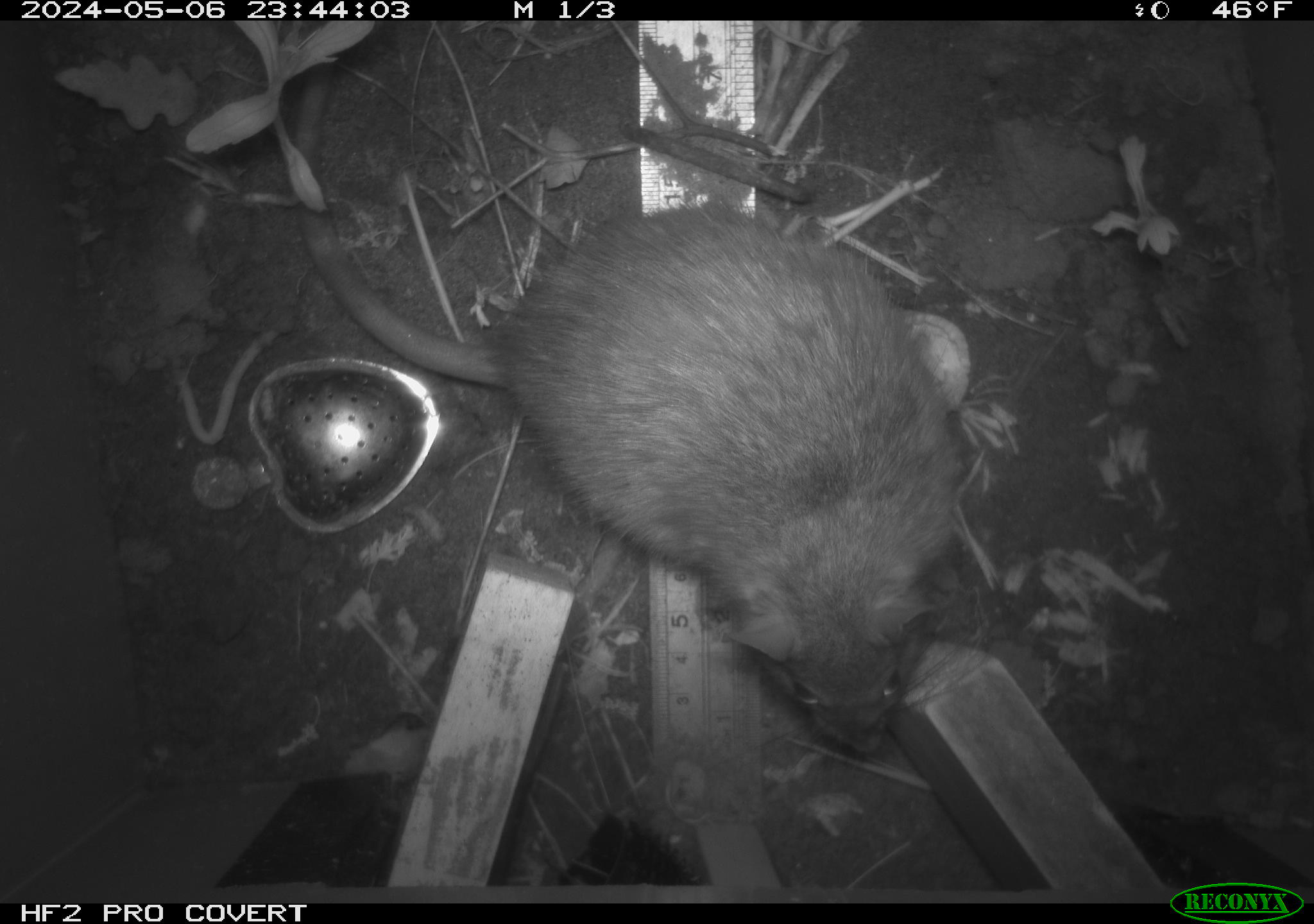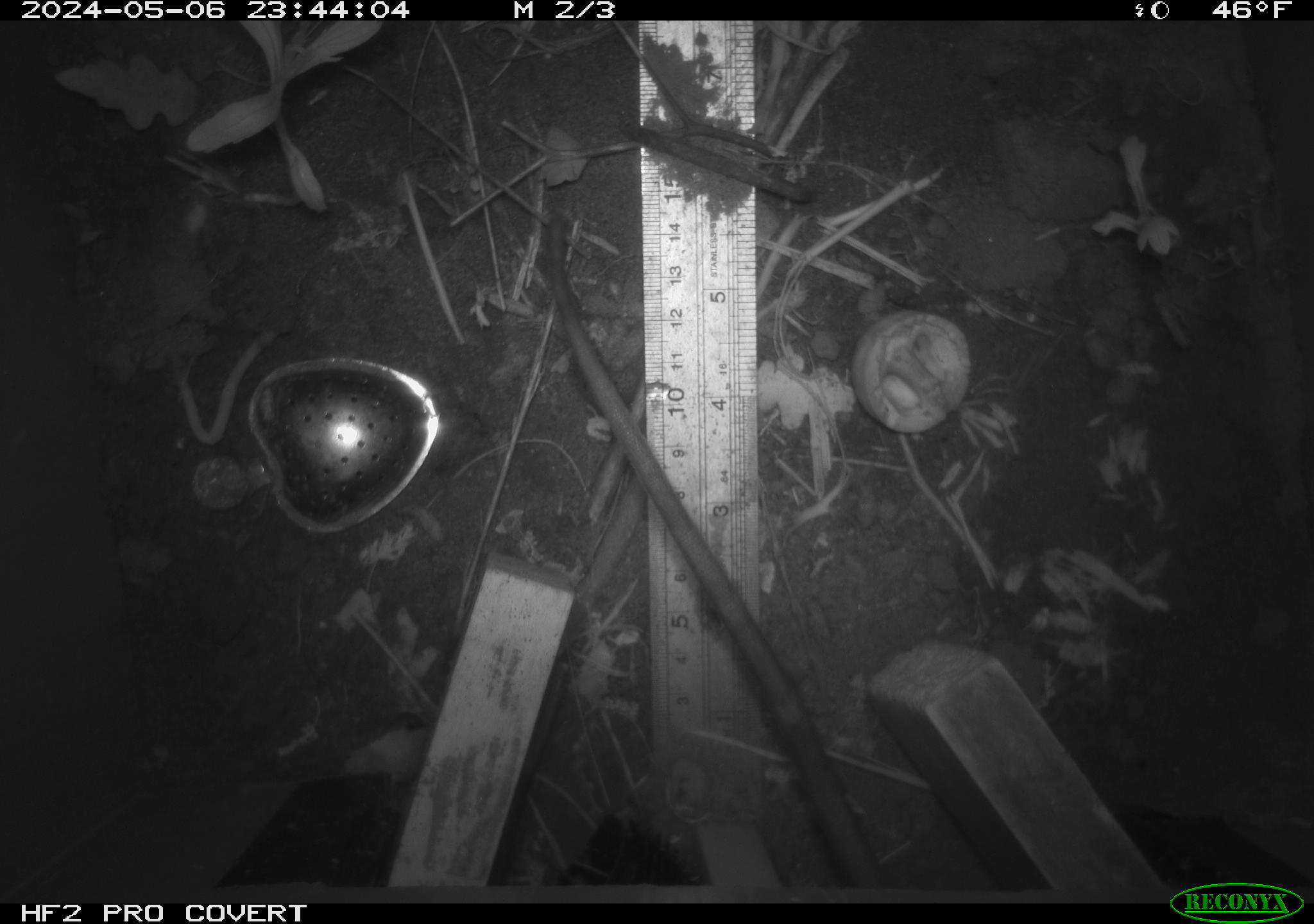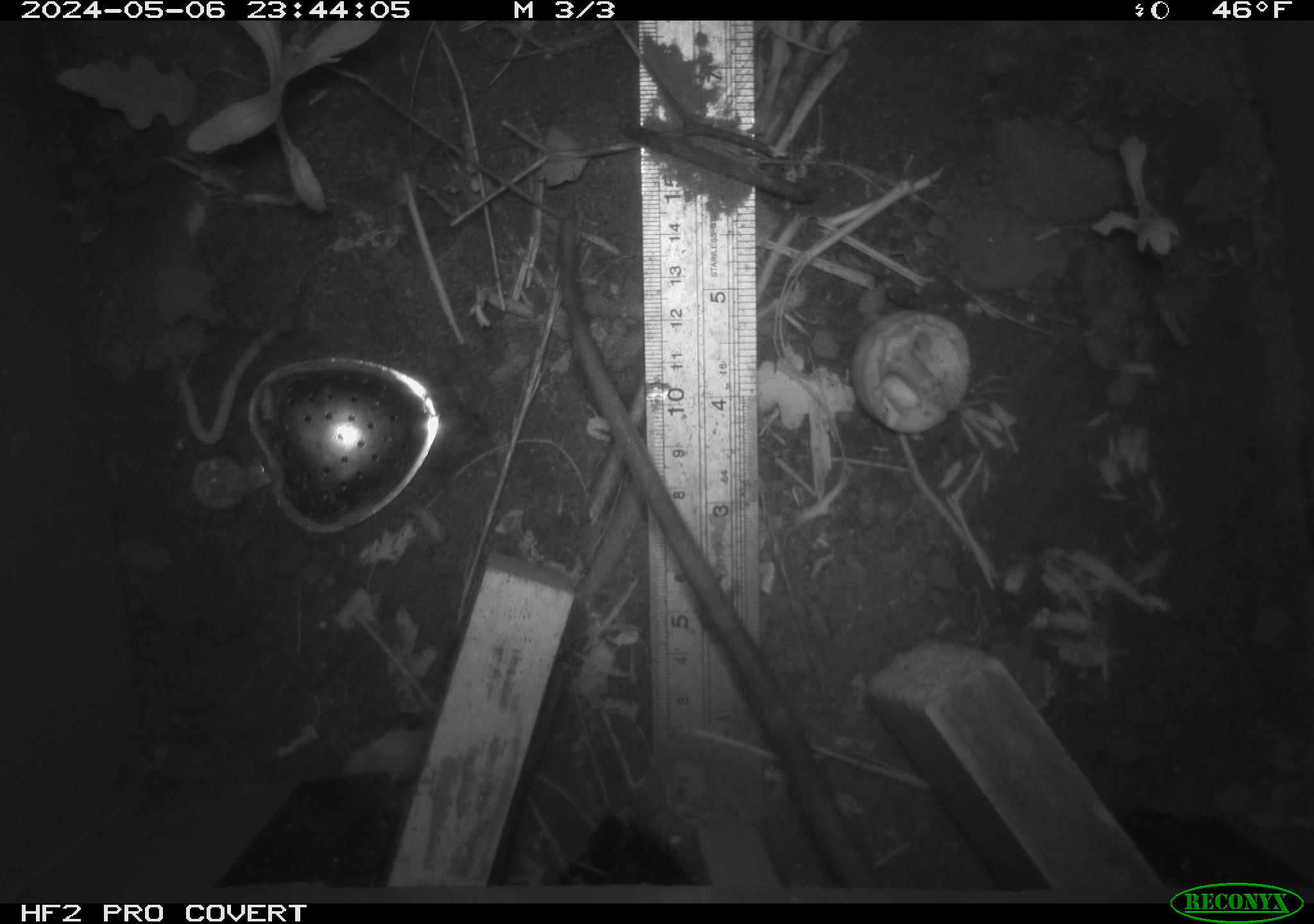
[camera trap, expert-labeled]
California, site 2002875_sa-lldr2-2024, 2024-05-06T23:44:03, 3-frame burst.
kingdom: Animalia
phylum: Chordata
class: Mammalia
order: Rodentia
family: Muridae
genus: Rattus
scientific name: Rattus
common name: rat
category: rattus species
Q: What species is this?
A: Rattus species (rat) (Rattus).